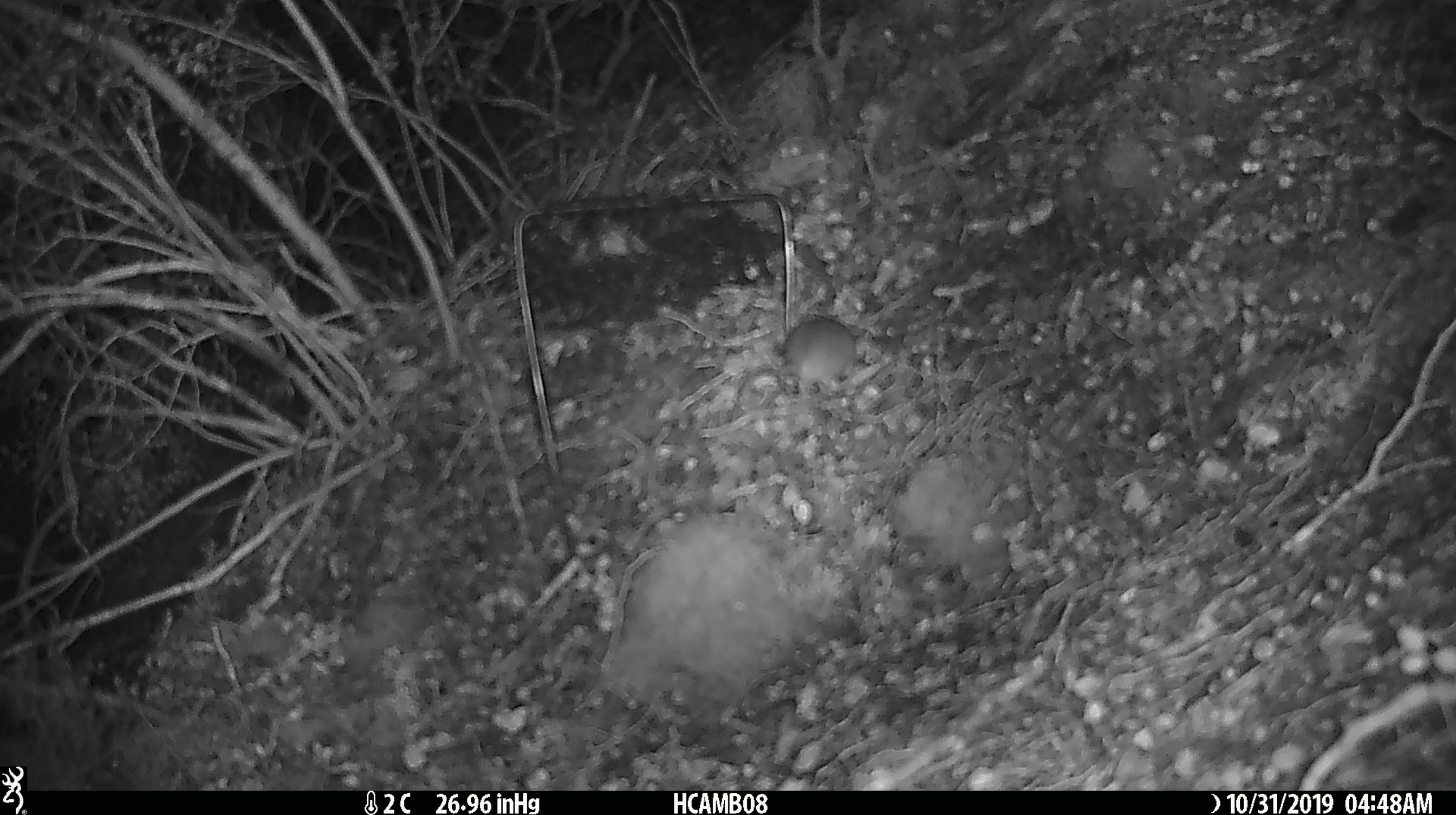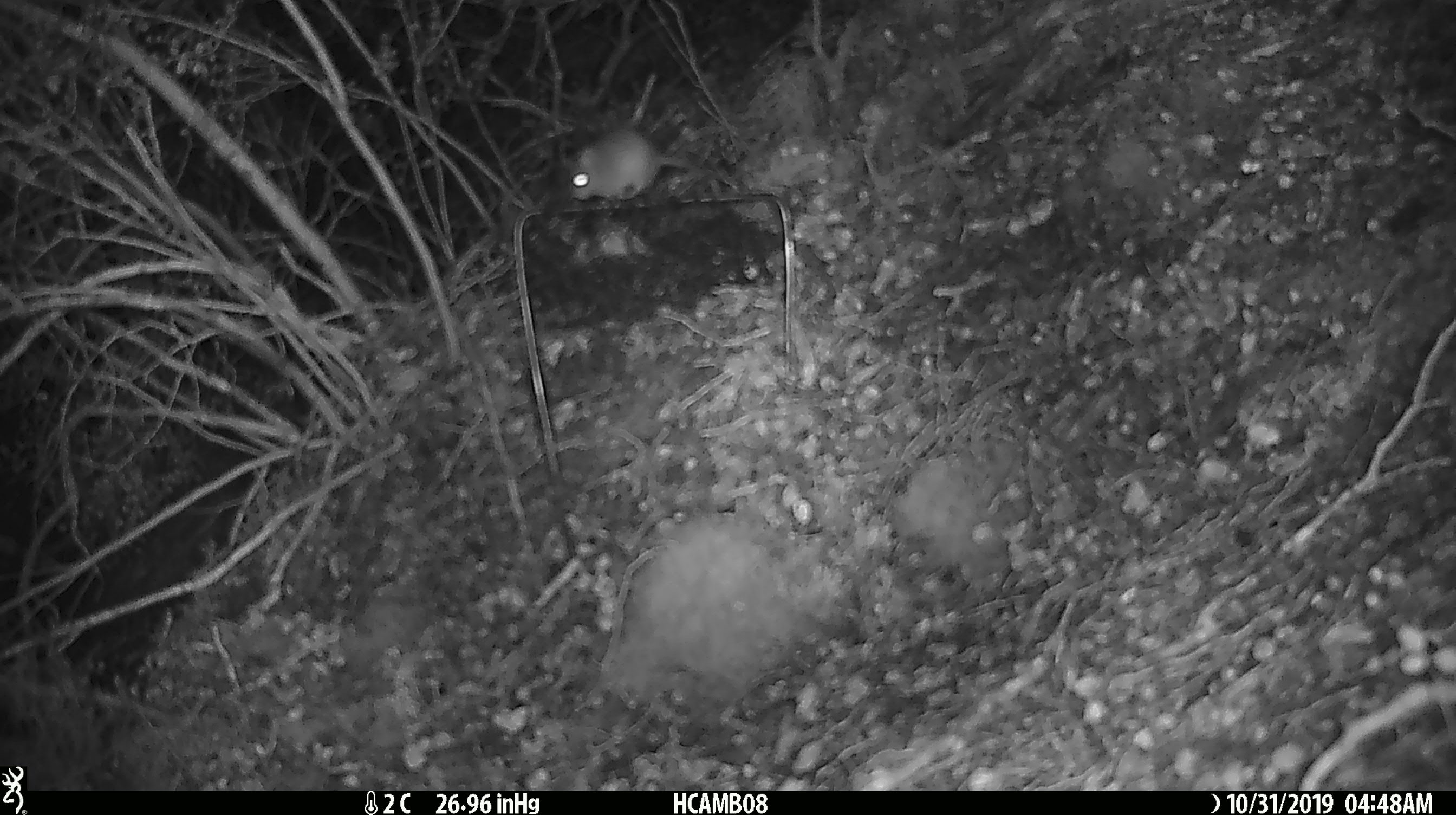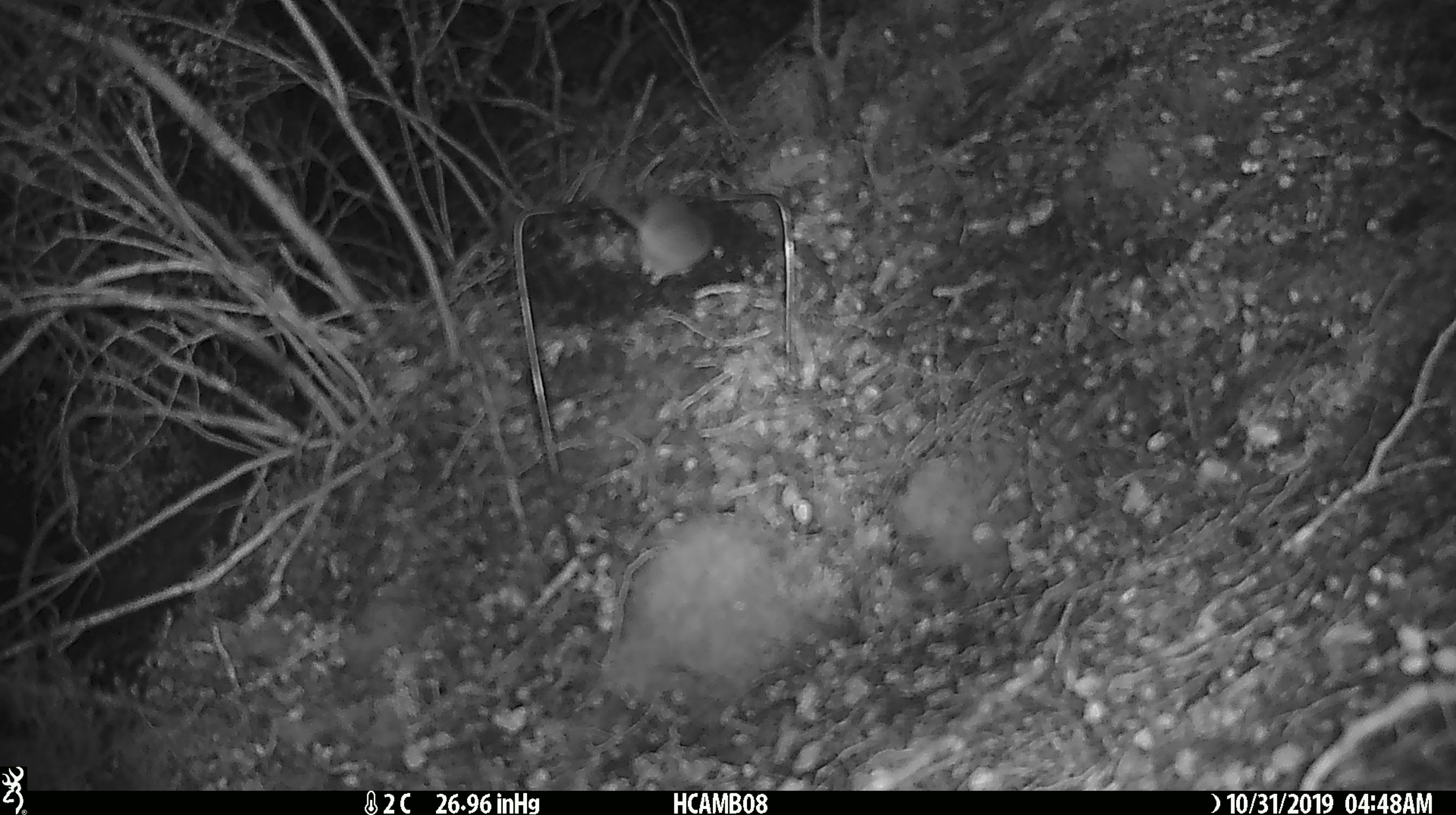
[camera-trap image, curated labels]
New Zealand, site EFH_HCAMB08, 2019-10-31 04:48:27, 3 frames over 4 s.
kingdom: Animalia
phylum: Chordata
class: Mammalia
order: Rodentia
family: Muridae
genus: Mus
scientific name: Mus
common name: mouse